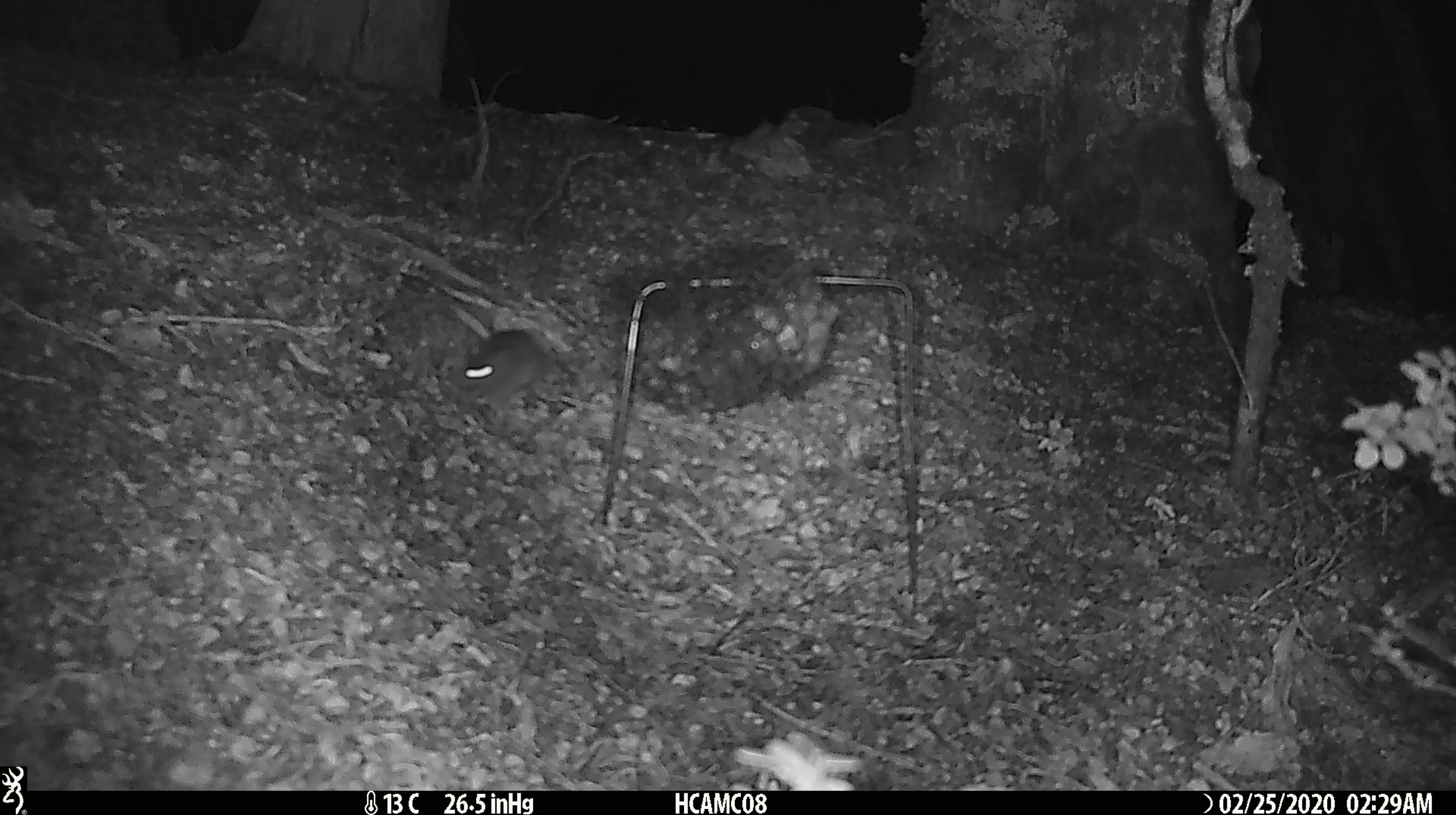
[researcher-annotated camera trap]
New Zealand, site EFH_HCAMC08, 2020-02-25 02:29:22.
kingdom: Animalia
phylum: Chordata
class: Mammalia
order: Rodentia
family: Muridae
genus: Mus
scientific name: Mus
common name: mouse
Mouse (Mus).